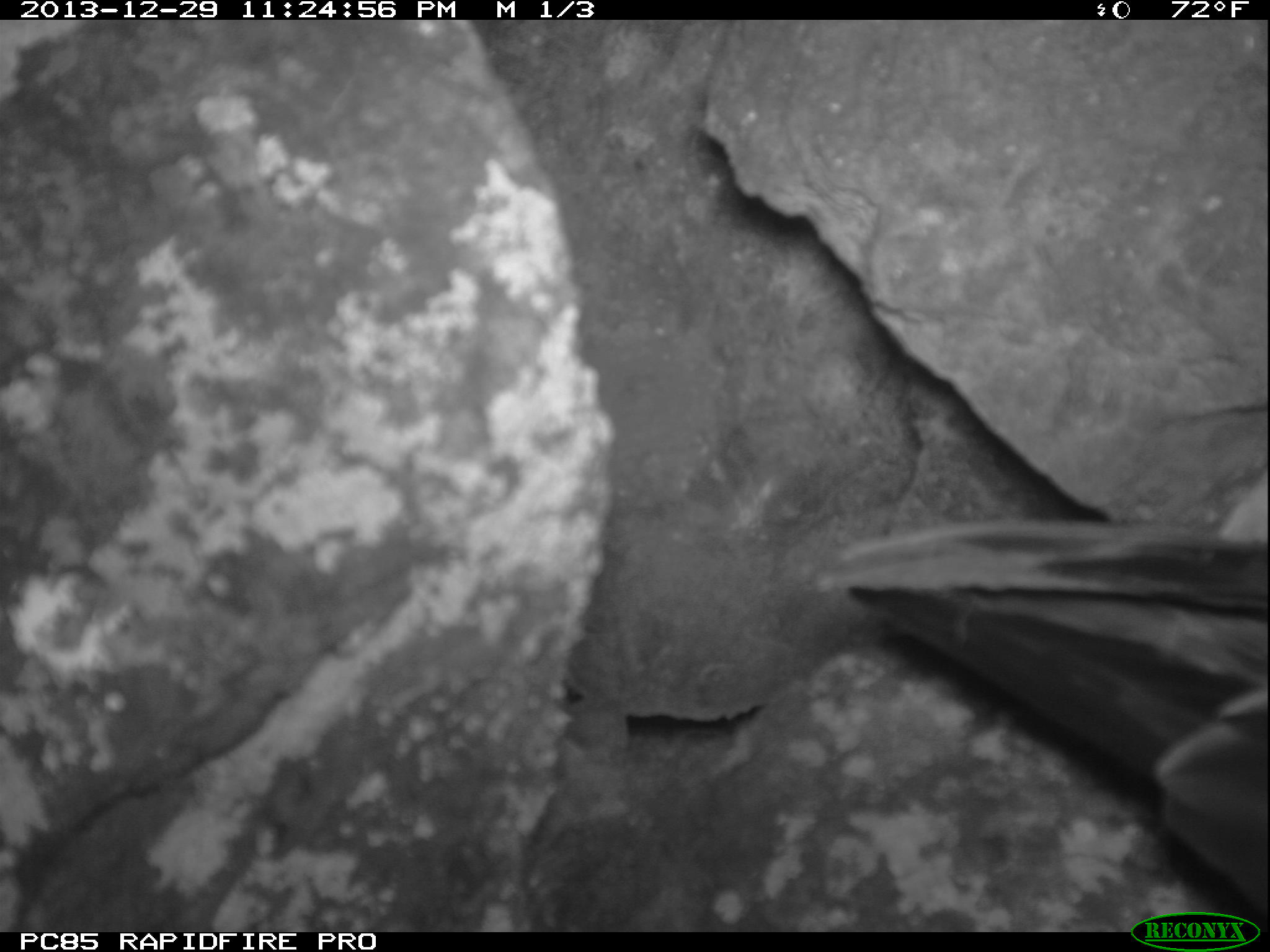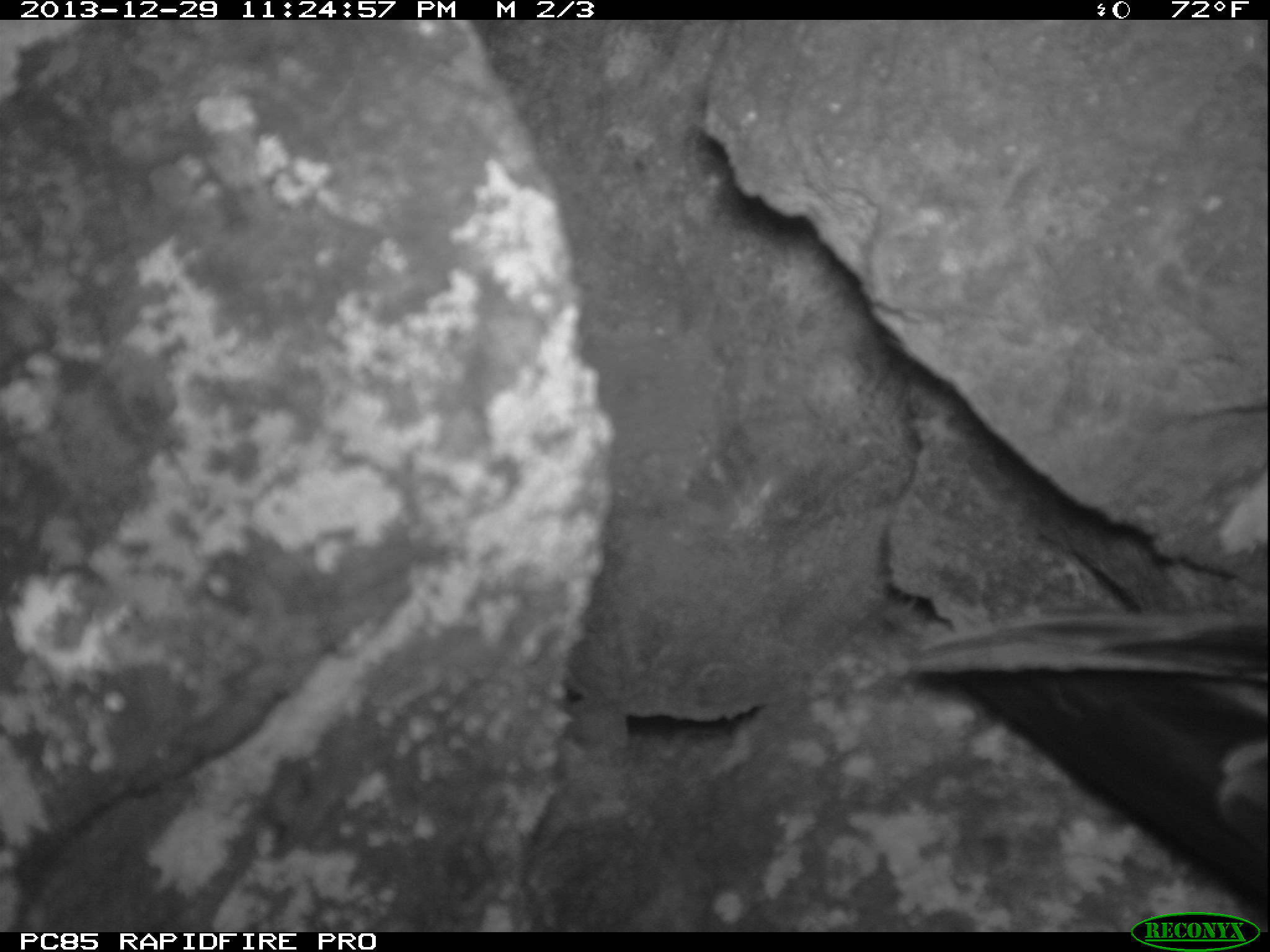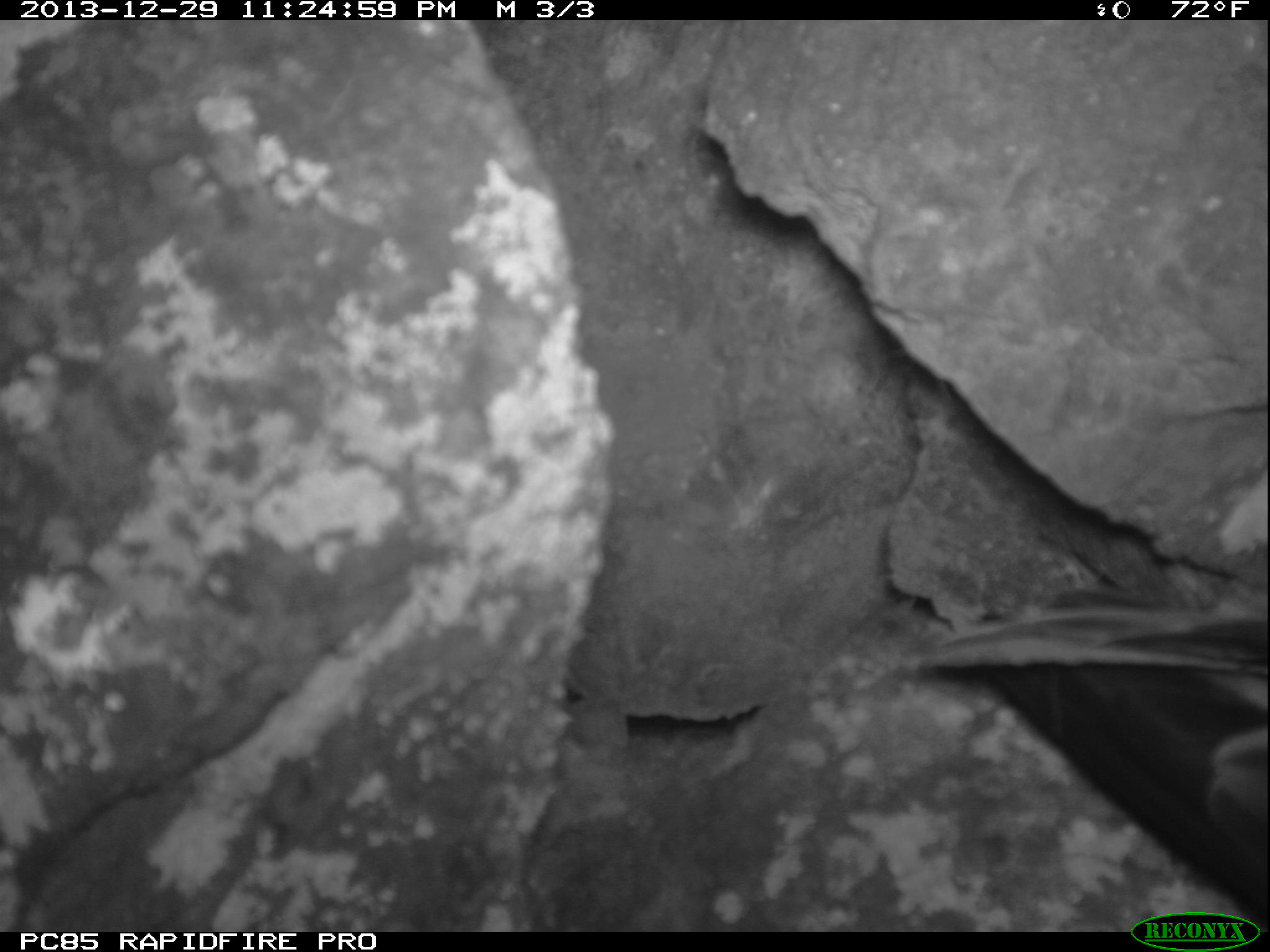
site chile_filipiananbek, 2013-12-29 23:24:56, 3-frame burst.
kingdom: Animalia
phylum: Chordata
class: Aves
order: Procellariiformes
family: Procellariidae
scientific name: Procellariidae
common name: petrel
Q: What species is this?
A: Petrel (Procellariidae).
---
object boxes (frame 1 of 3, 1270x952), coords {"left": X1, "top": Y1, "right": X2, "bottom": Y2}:
petrel: {"left": 861, "top": 511, "right": 1270, "bottom": 904}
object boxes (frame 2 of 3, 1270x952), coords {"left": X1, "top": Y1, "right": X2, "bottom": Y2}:
petrel: {"left": 894, "top": 579, "right": 1270, "bottom": 909}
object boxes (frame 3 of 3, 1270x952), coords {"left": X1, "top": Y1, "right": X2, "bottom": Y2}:
petrel: {"left": 911, "top": 581, "right": 1270, "bottom": 913}